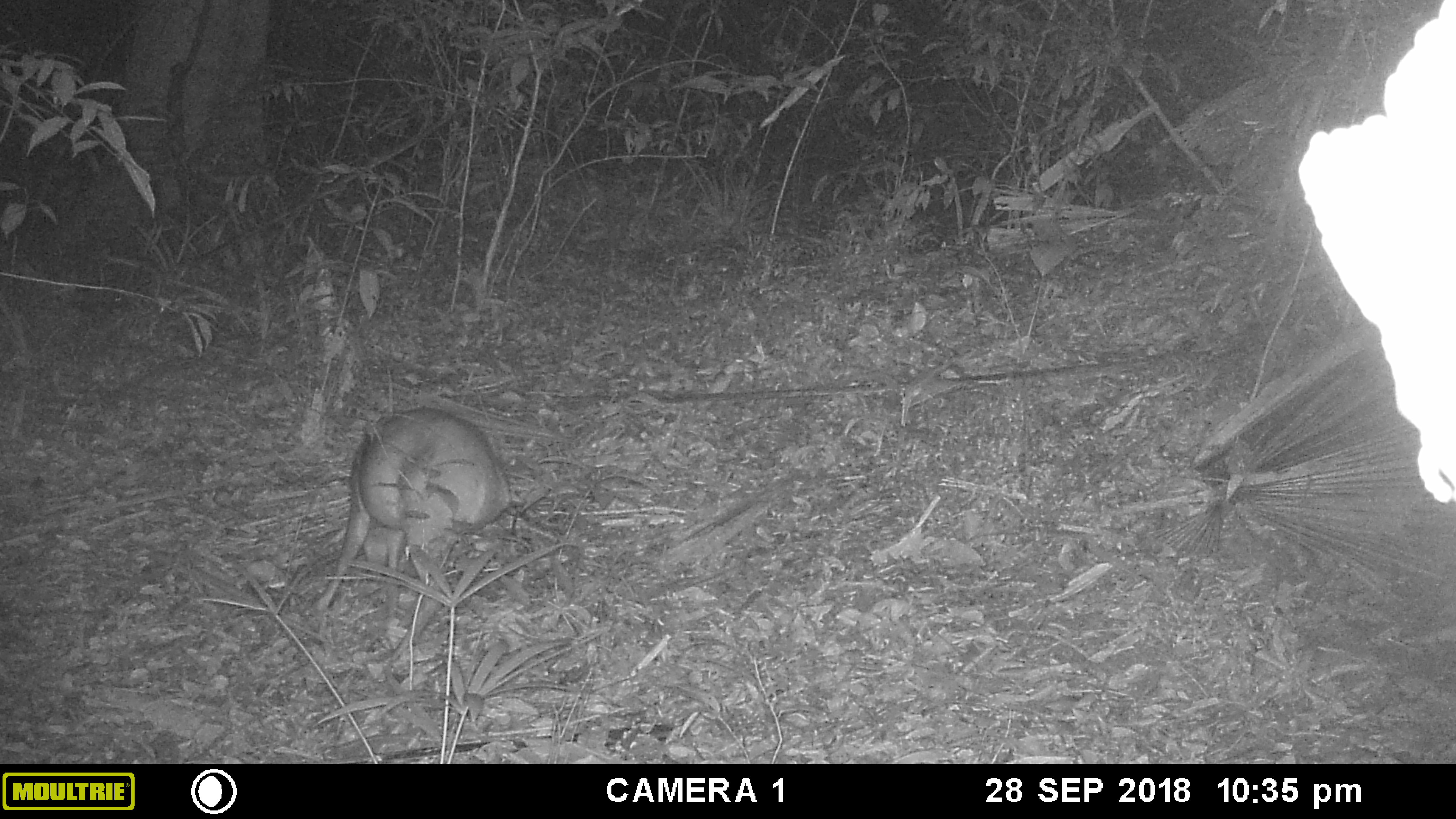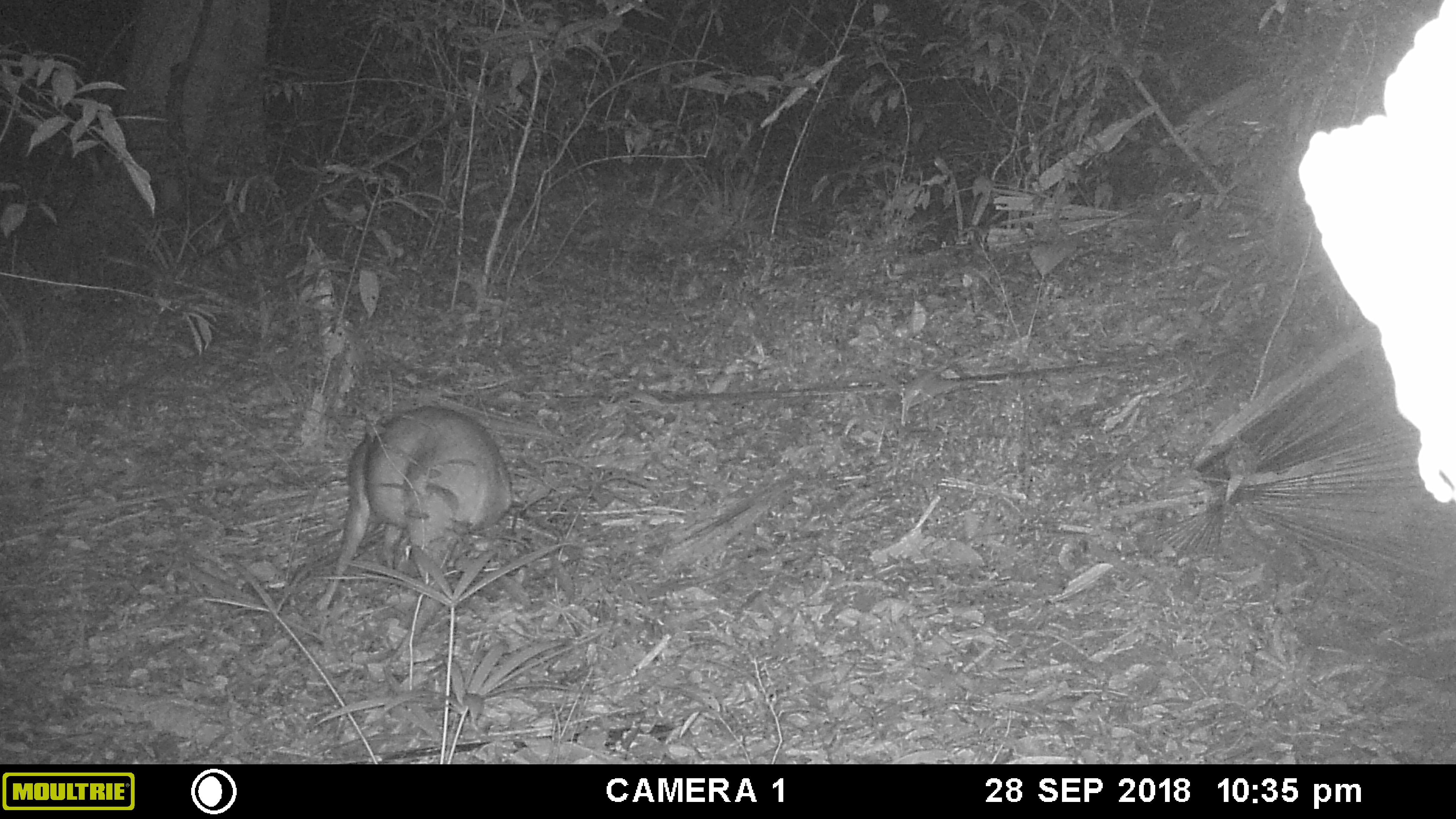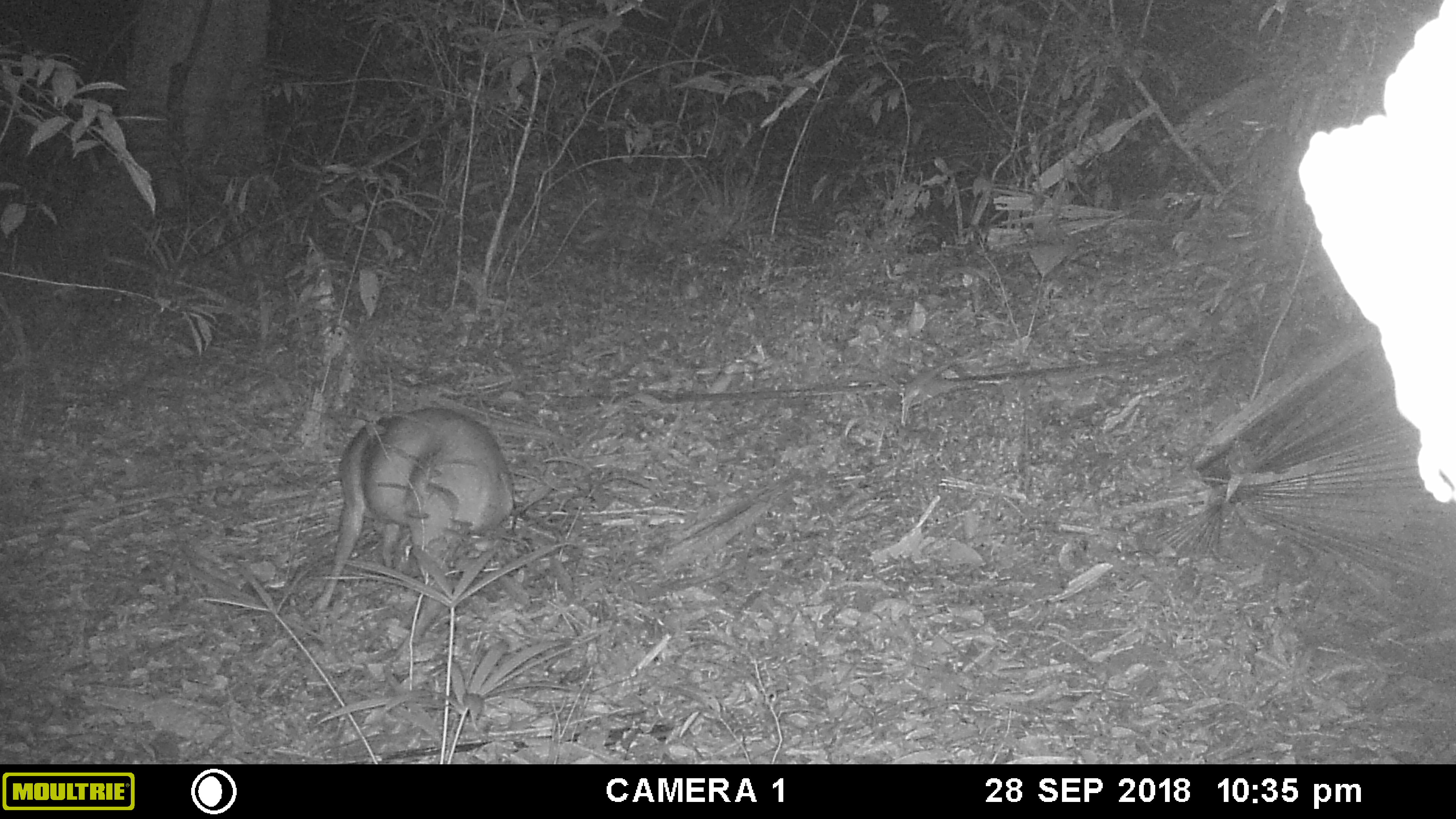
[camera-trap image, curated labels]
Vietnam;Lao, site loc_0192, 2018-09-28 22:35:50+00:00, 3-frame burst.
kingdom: Animalia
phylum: Chordata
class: Mammalia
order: Artiodactyla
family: Cervidae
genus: Muntiacus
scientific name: Muntiacus vuquangensis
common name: large-antlered muntjac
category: large antlered muntjac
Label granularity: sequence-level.